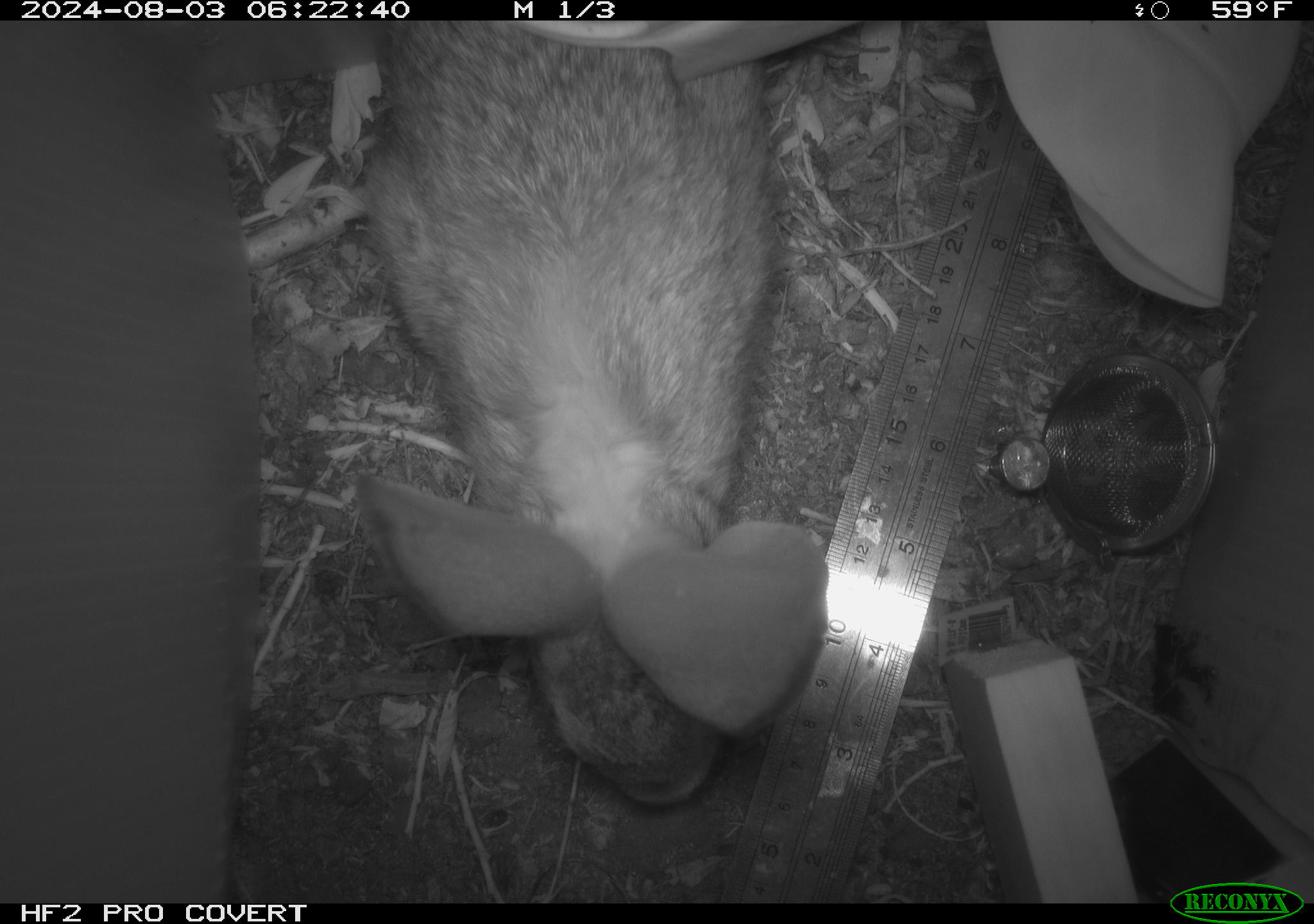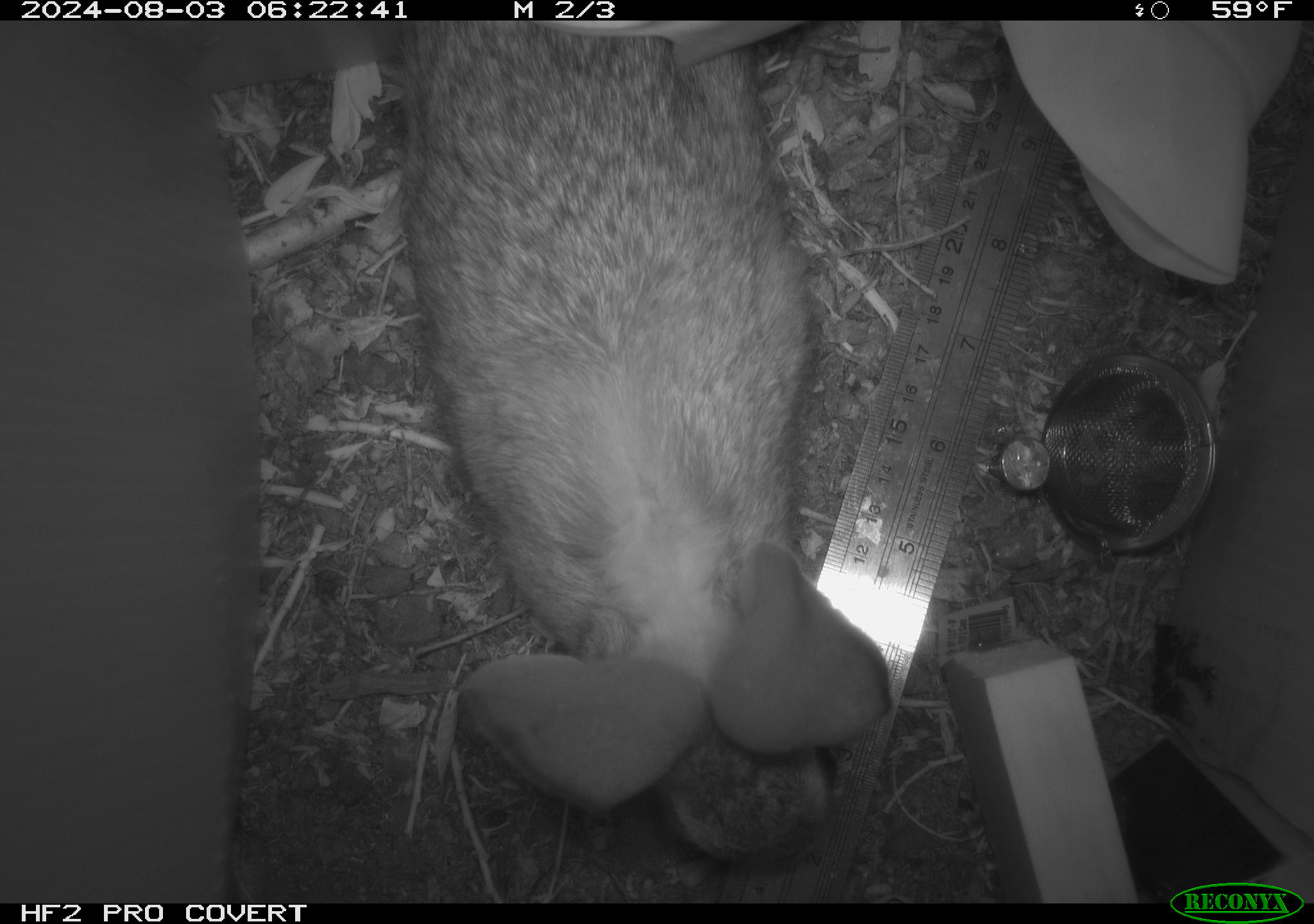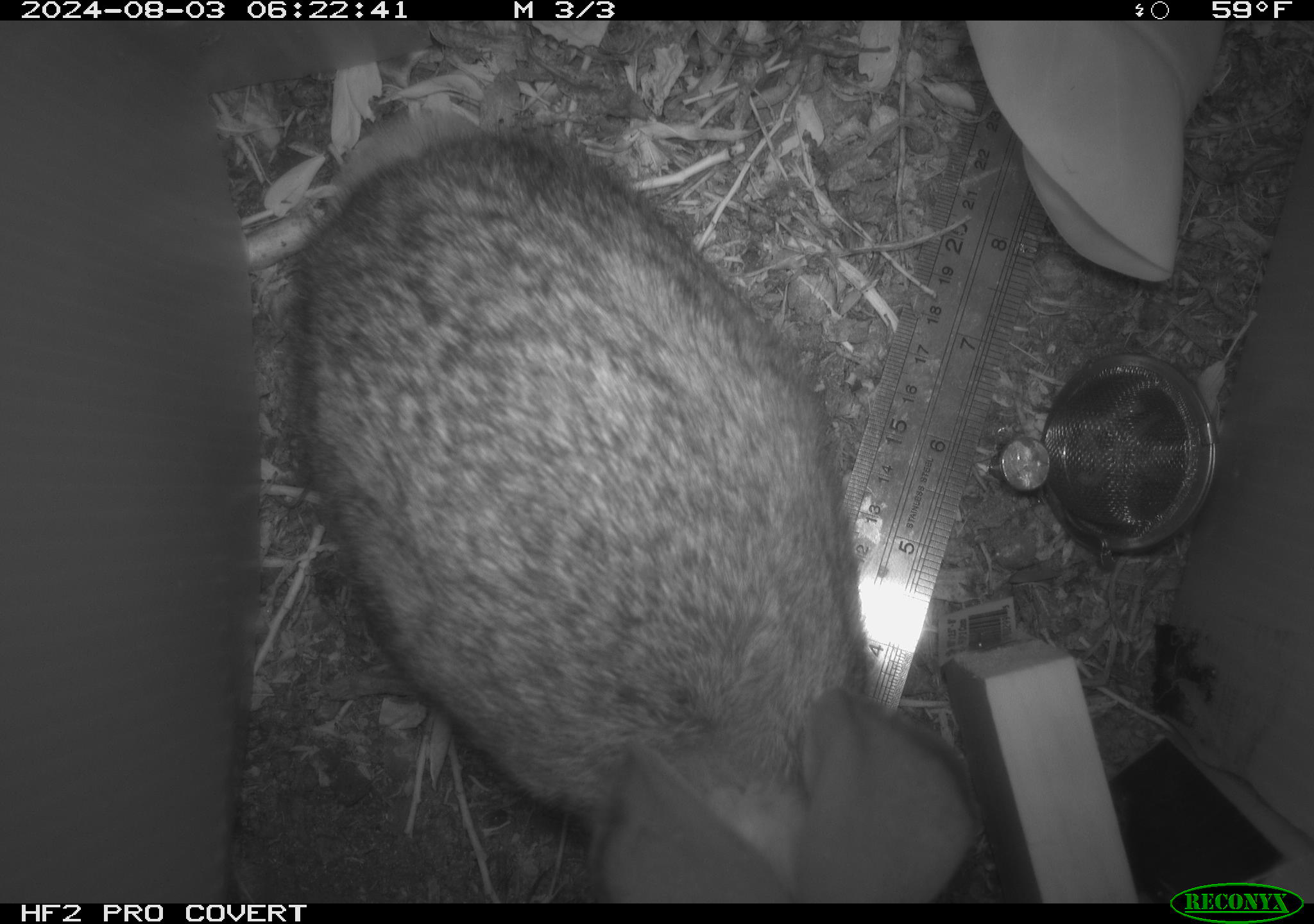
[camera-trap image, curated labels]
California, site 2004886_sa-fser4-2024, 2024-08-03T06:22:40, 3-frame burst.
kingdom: Animalia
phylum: Chordata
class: Mammalia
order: Lagomorpha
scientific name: Lagomorpha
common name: hares, rabbits, and pikas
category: lagomorpha order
Lagomorpha order (hares, rabbits, and pikas) (Lagomorpha).